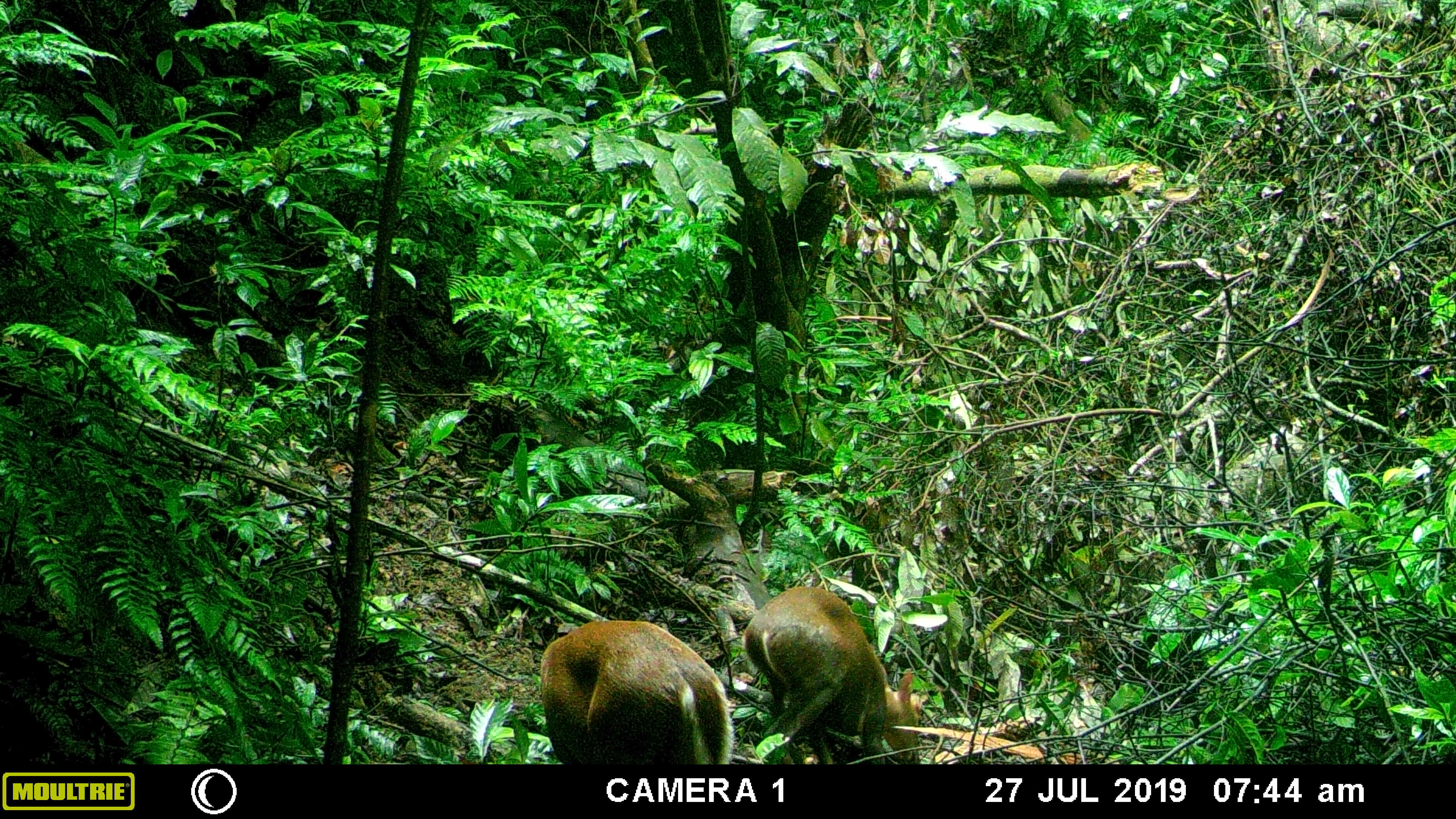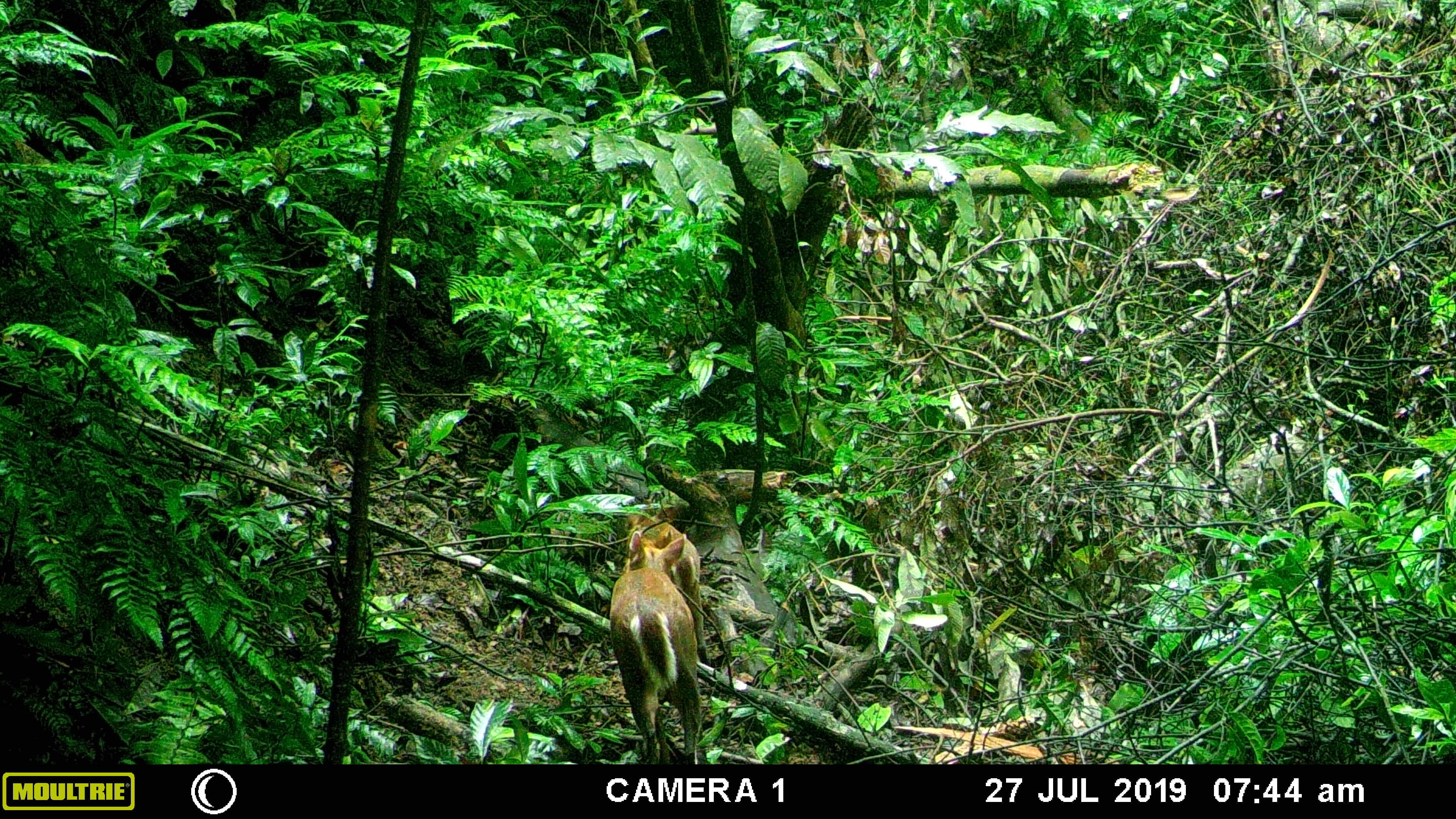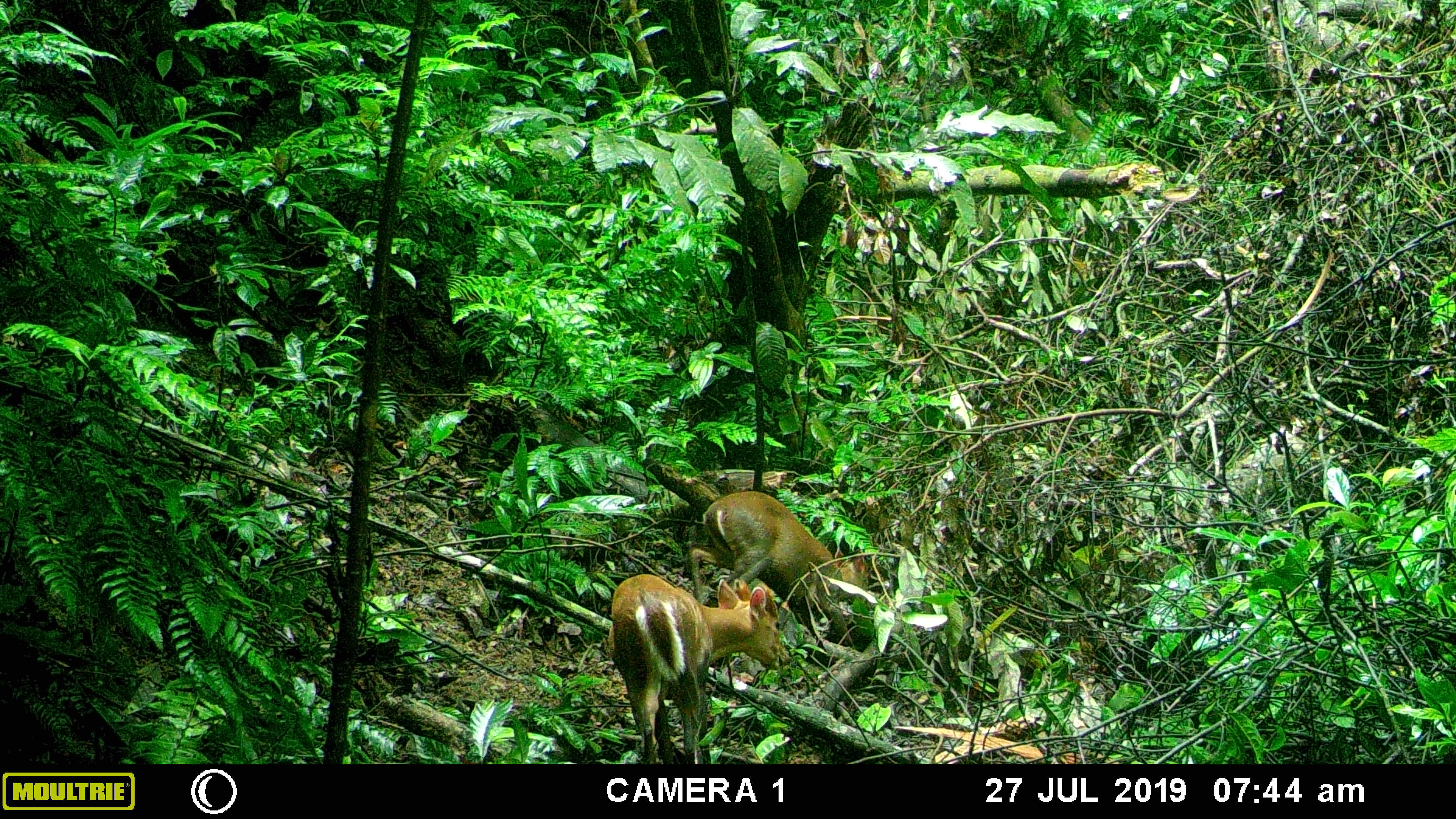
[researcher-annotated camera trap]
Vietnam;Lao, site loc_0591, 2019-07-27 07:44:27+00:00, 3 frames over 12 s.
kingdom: Animalia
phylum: Chordata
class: Mammalia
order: Artiodactyla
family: Cervidae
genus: Muntiacus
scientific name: Muntiacus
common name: muntjacs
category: unidentified muntjac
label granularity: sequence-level